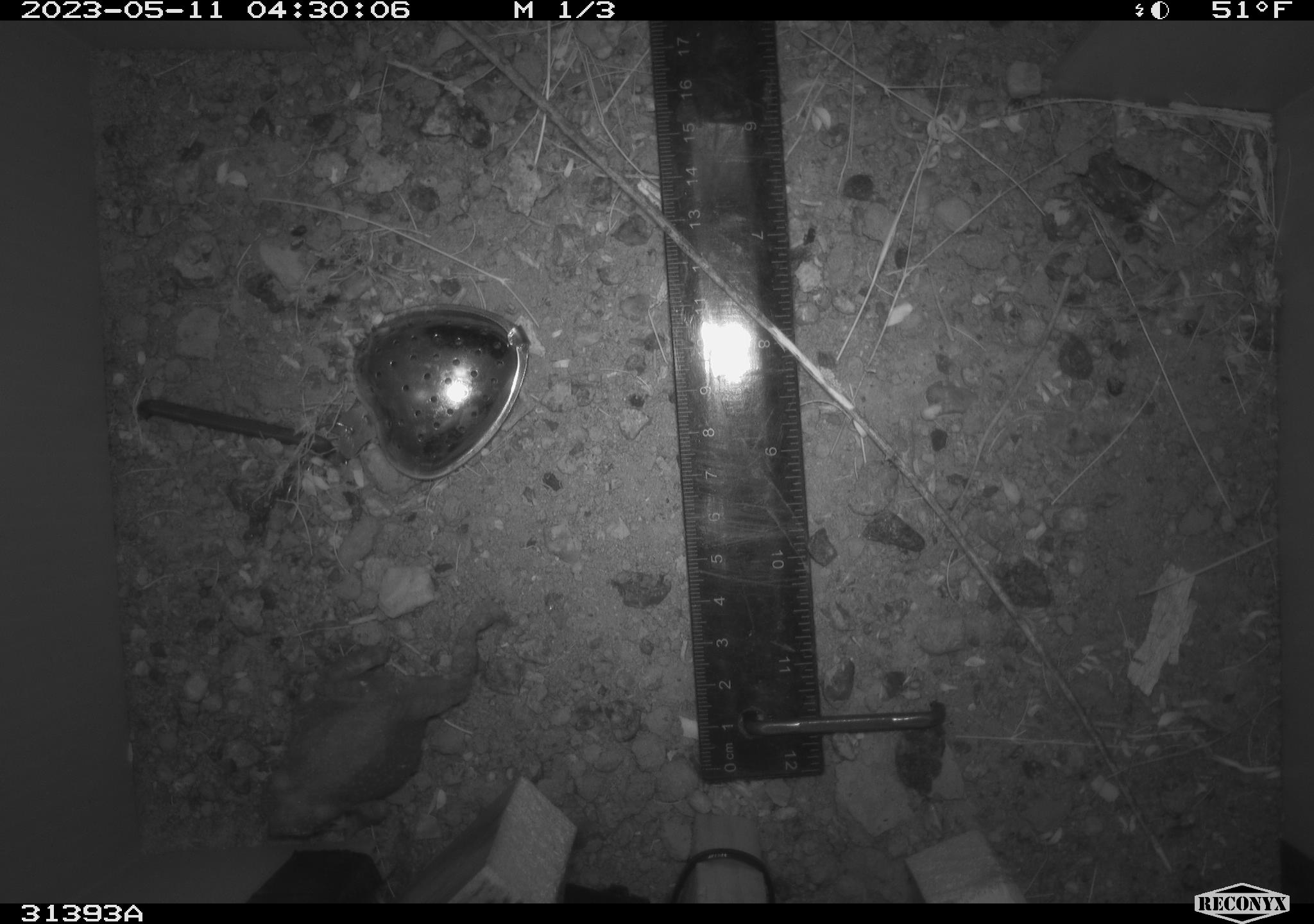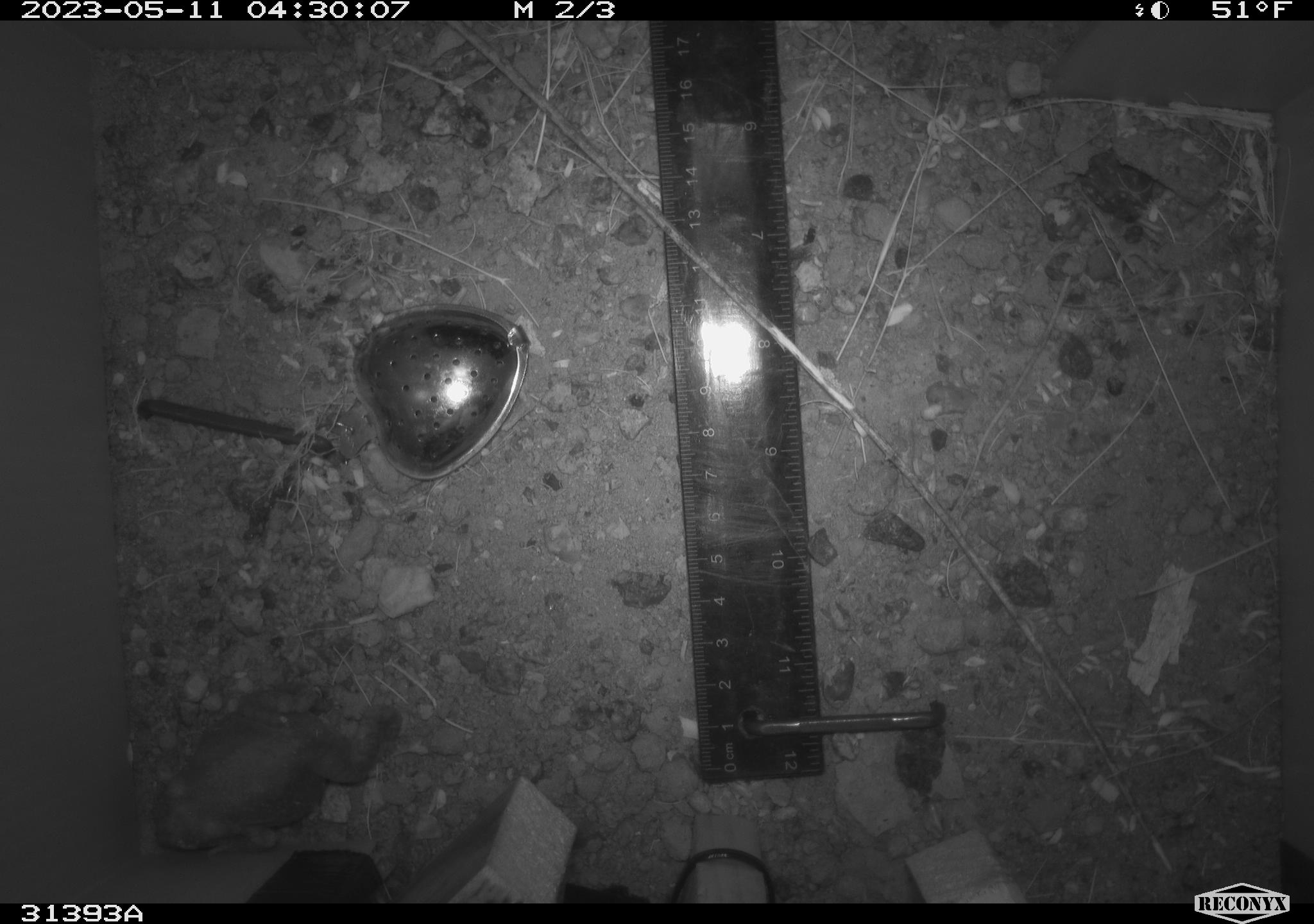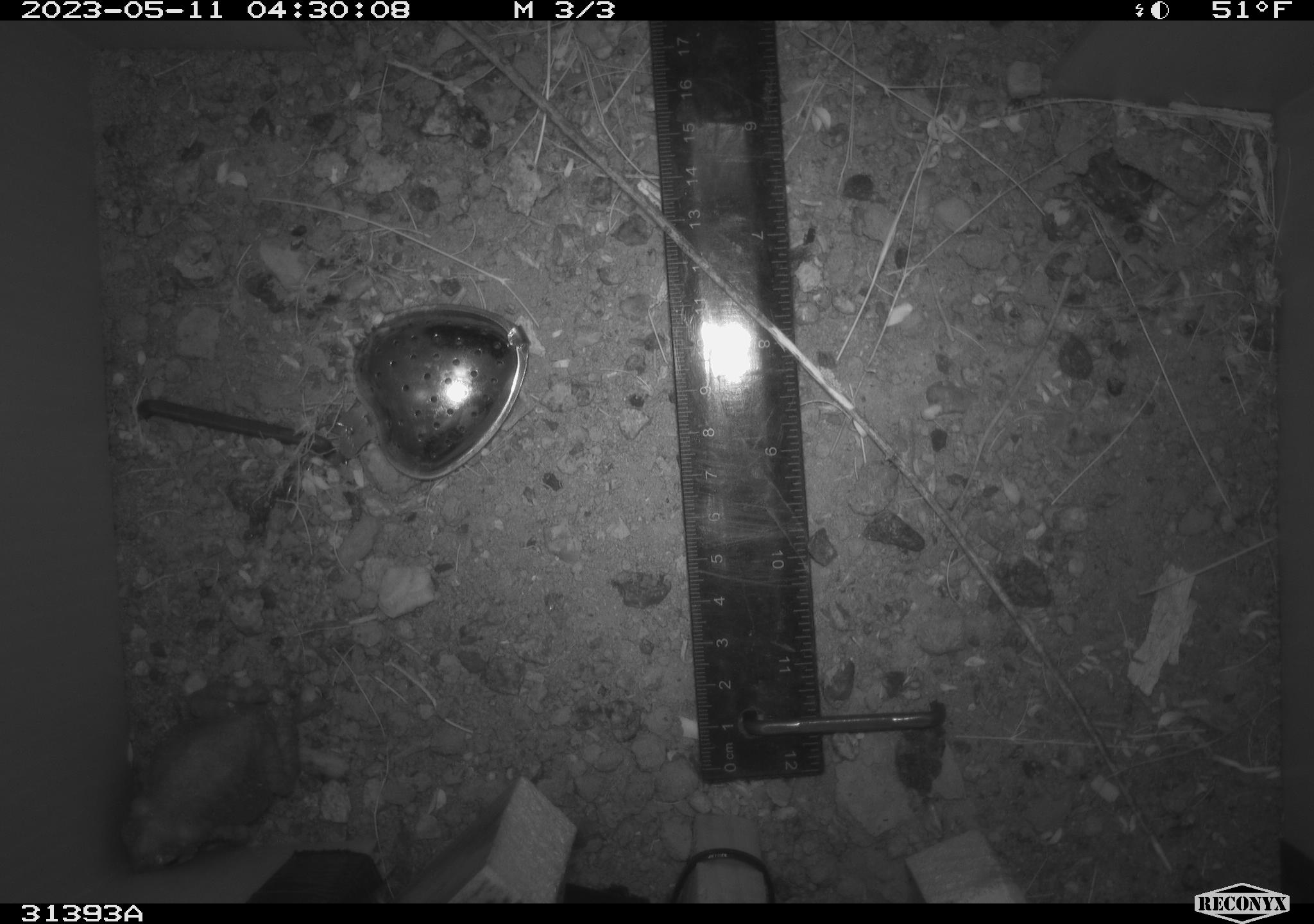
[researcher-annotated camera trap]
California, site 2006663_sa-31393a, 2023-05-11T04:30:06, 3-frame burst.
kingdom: Animalia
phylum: Chordata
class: Amphibia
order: Anura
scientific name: Anura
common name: frogs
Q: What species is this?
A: Frogs (Anura).